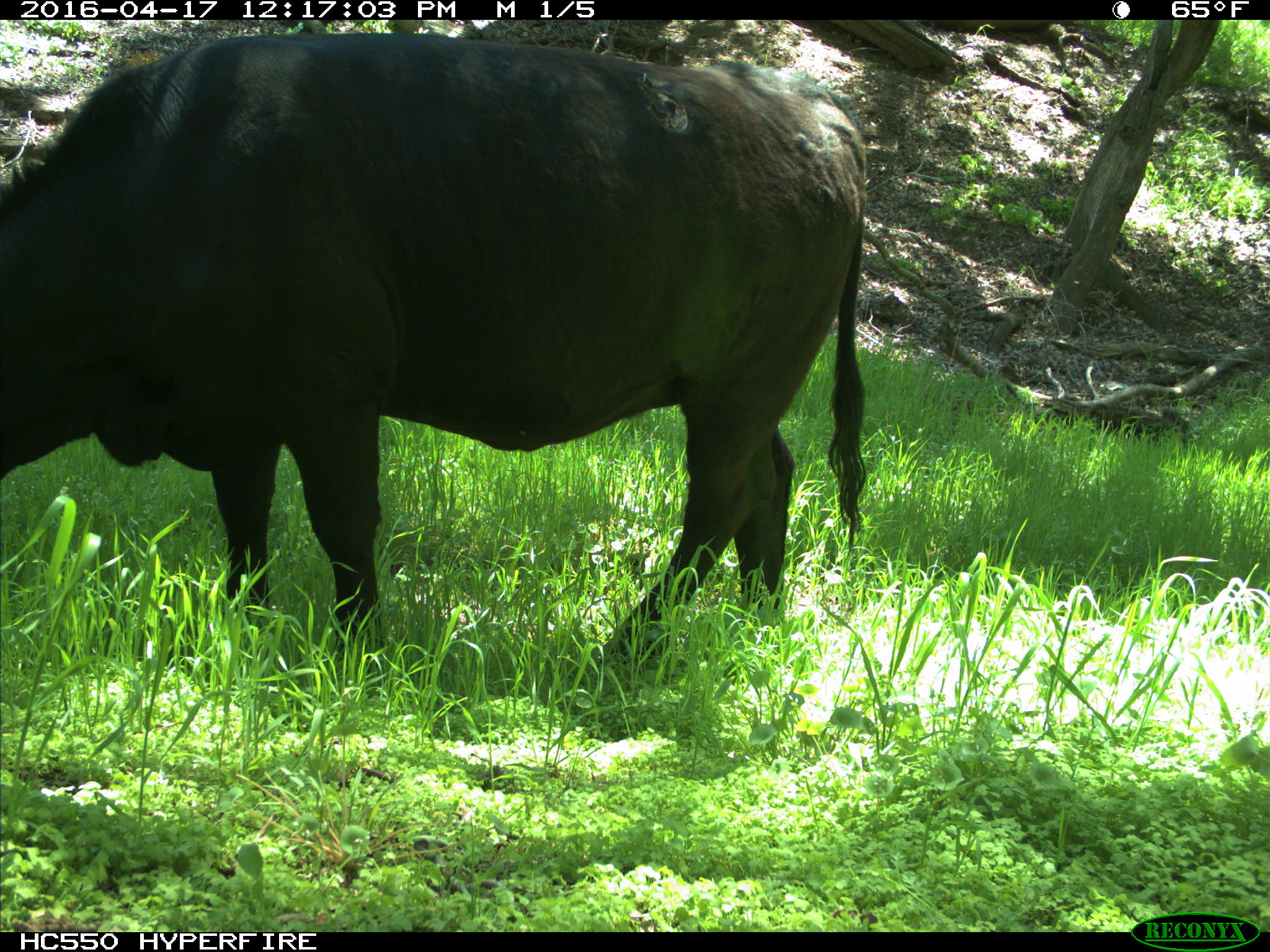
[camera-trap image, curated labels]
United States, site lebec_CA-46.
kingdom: Animalia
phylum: Chordata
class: Mammalia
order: Artiodactyla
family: Bovidae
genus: Bos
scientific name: Bos taurus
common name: domestic cow